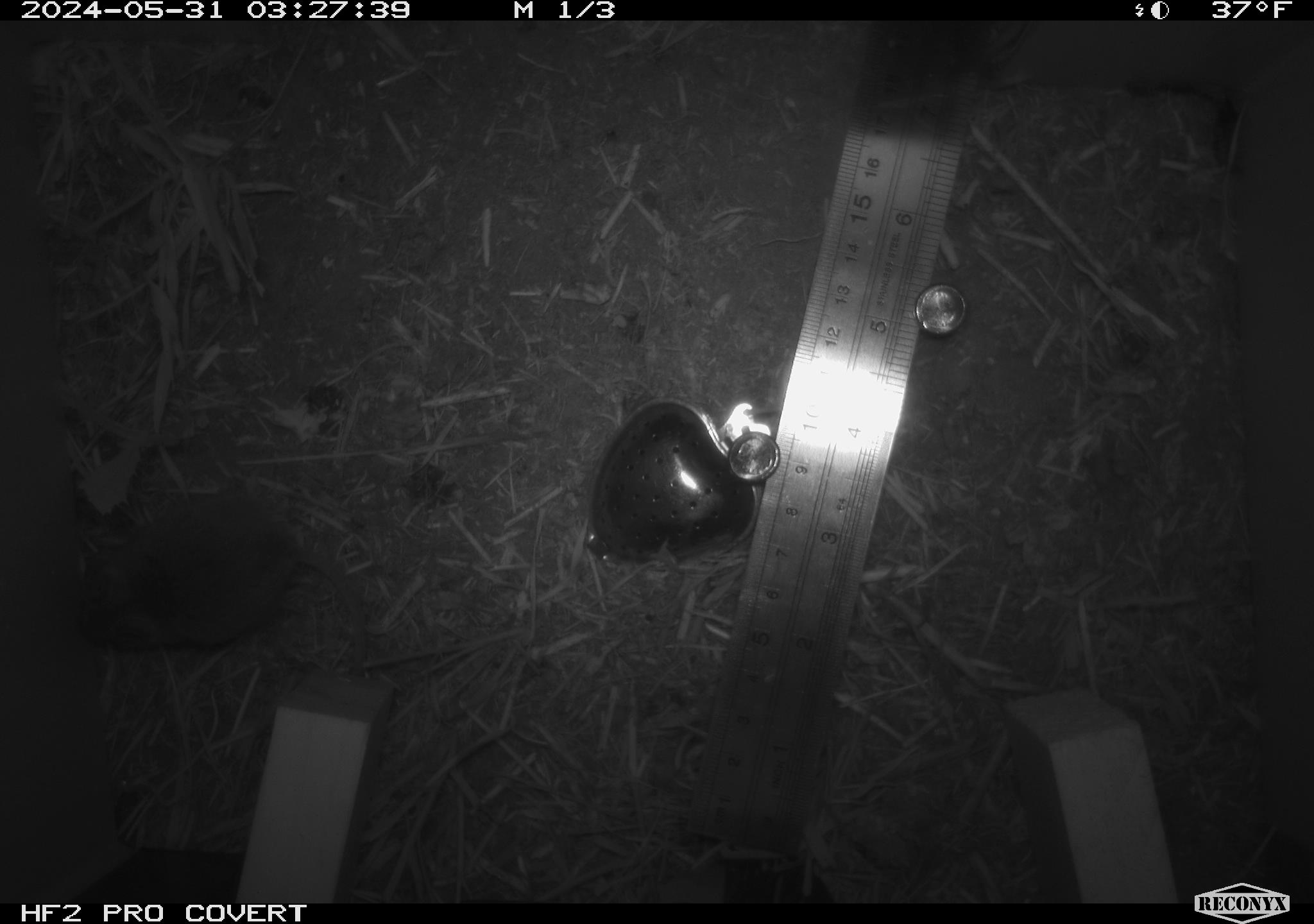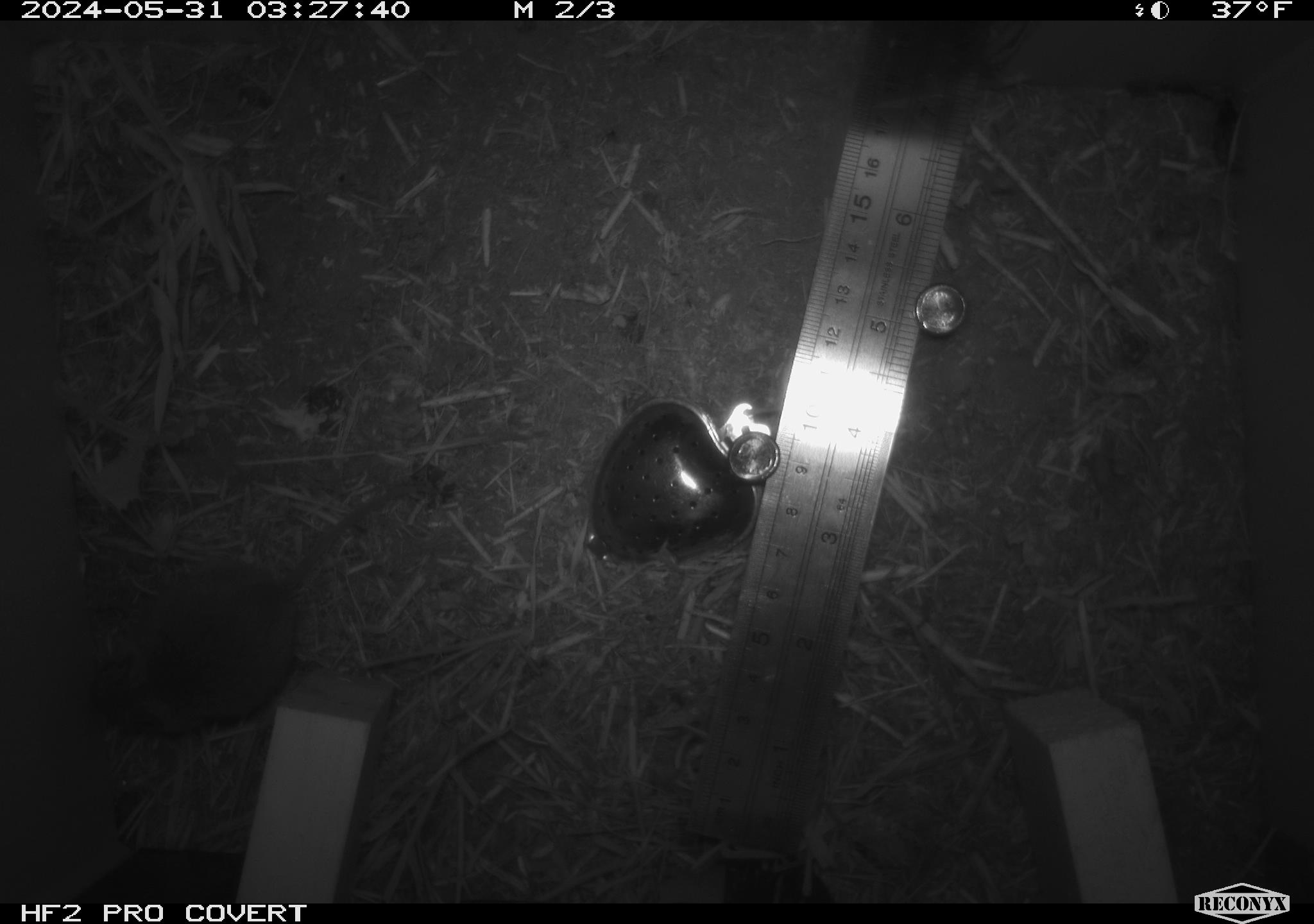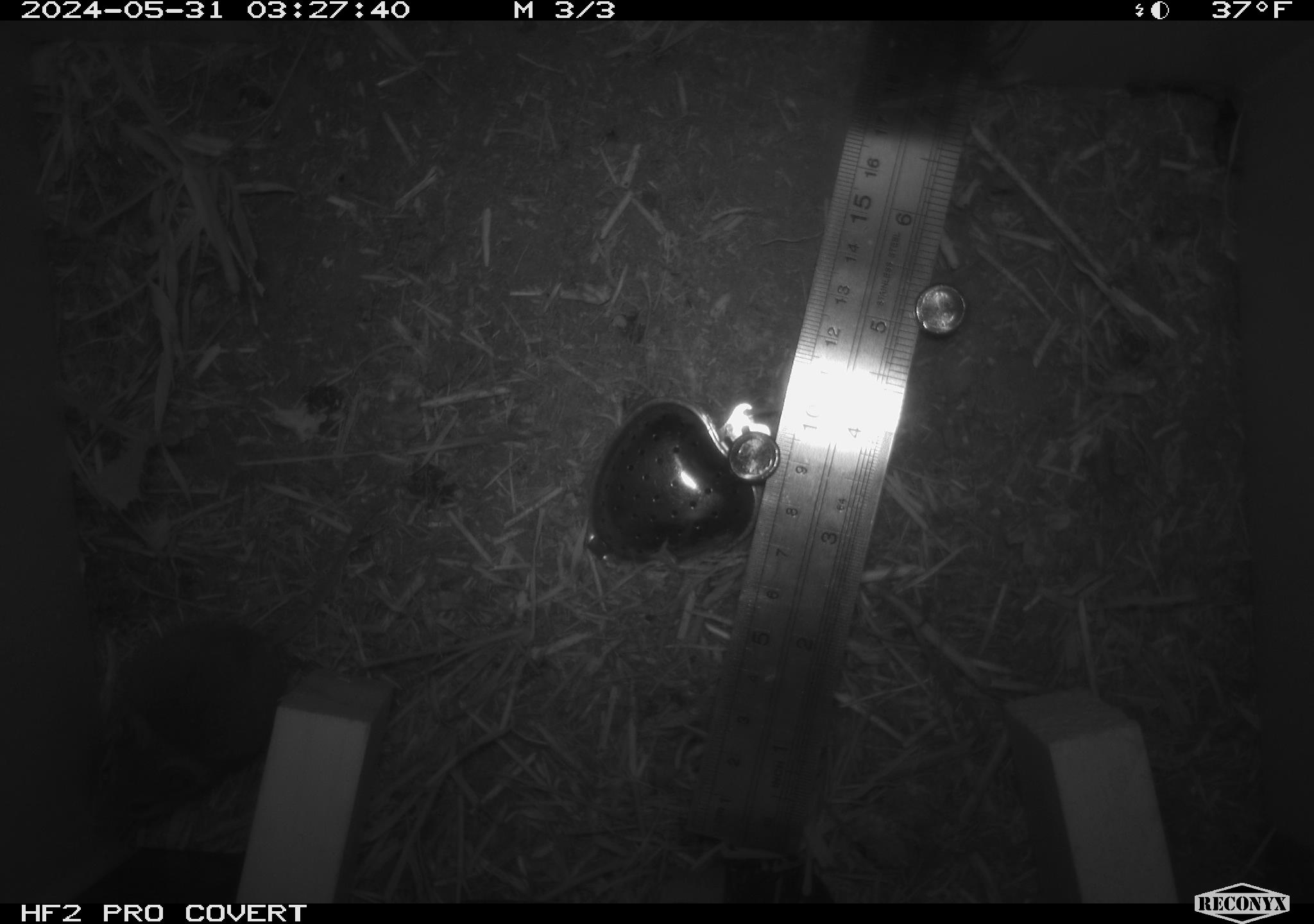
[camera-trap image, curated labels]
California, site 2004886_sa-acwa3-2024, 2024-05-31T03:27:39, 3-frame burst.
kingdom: Animalia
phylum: Chordata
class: Mammalia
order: Rodentia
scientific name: Rodentia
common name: mouse species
Mouse species (Rodentia).